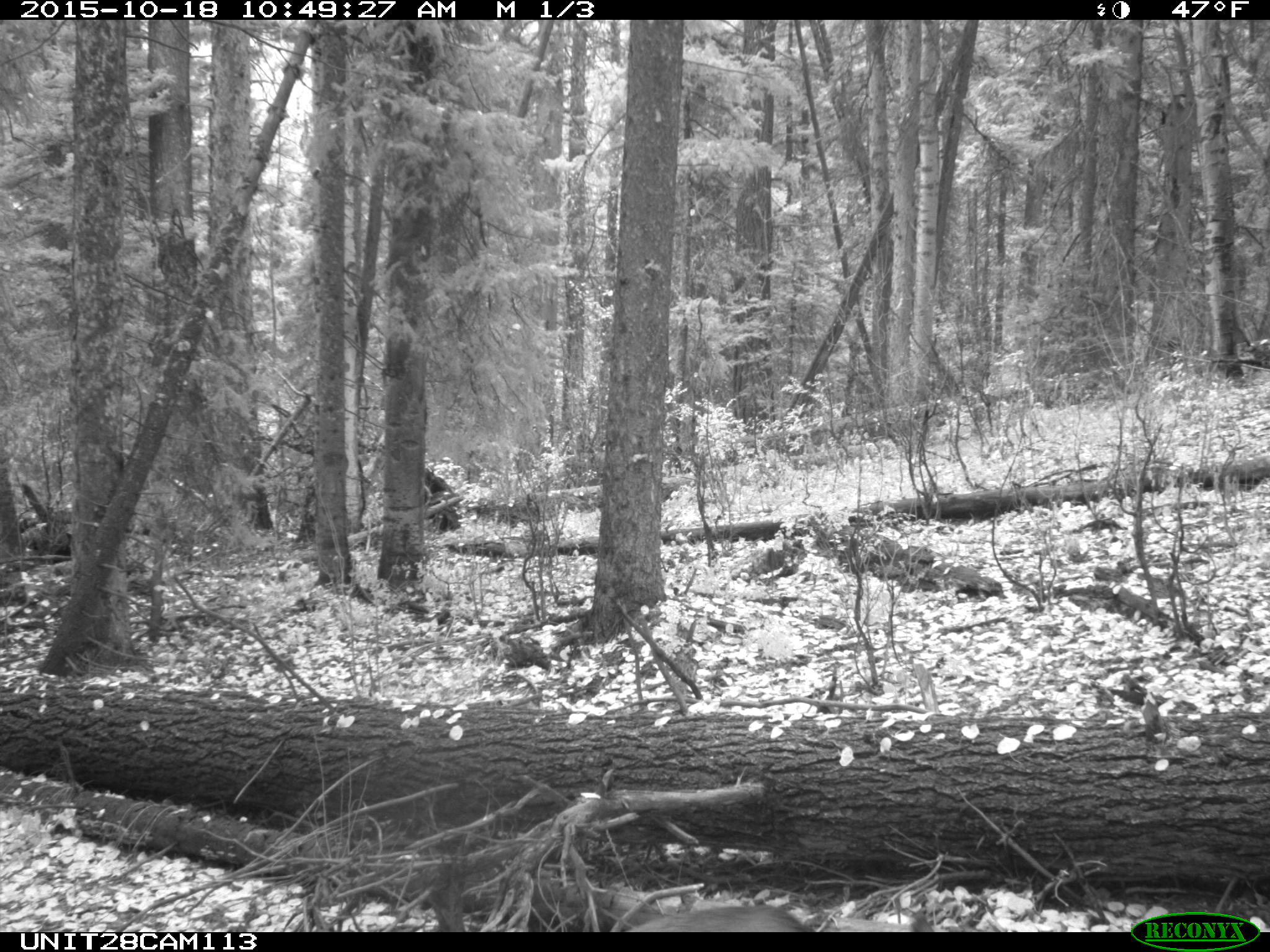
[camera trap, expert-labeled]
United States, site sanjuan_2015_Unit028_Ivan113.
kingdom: Animalia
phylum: Chordata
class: Mammalia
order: Artiodactyla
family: Cervidae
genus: Odocoileus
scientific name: Odocoileus hemionus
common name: mule deer